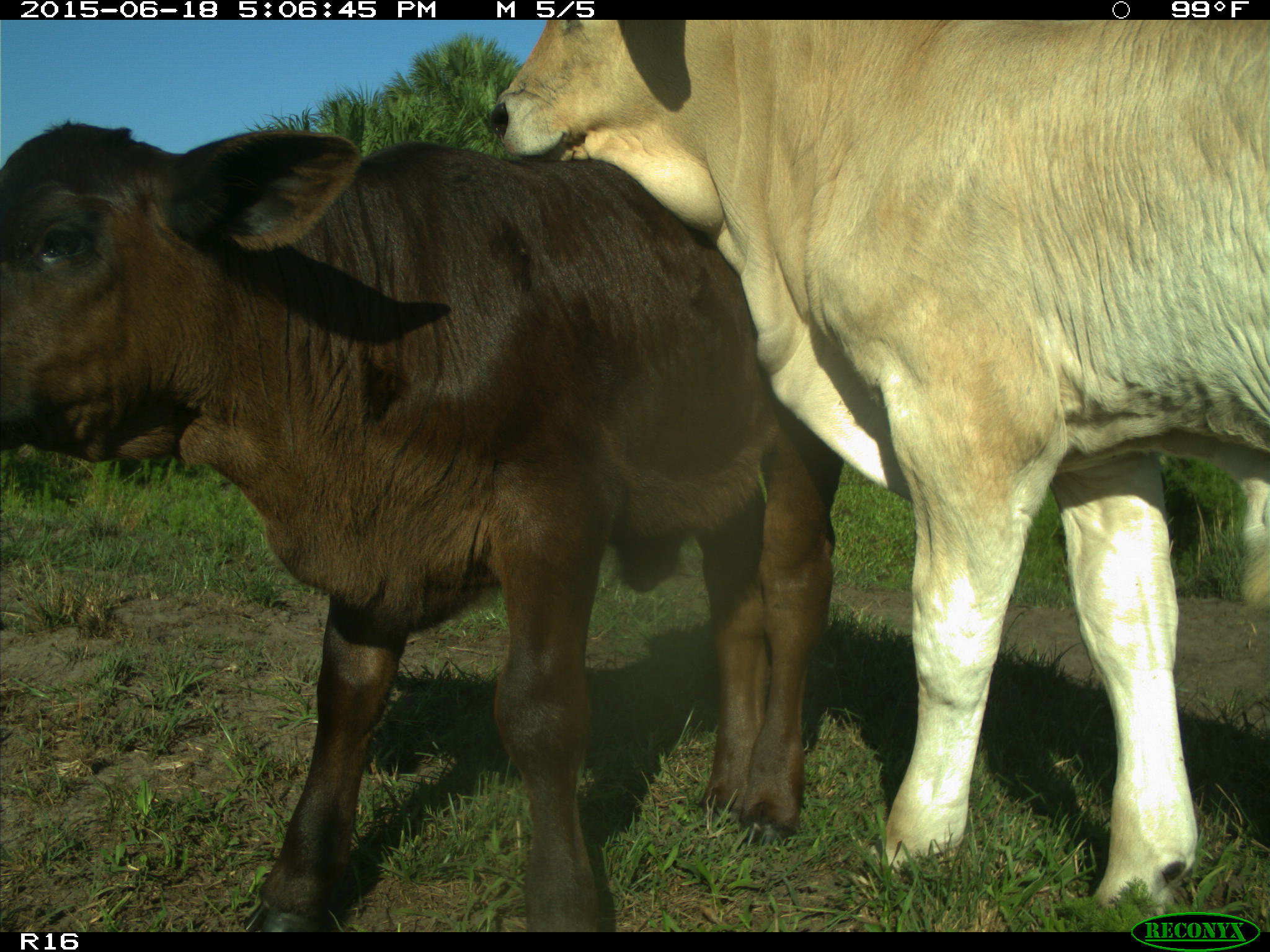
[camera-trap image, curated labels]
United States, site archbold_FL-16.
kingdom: Animalia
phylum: Chordata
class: Mammalia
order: Artiodactyla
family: Bovidae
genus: Bos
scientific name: Bos taurus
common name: domestic cow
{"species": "Bos taurus (domestic cow)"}